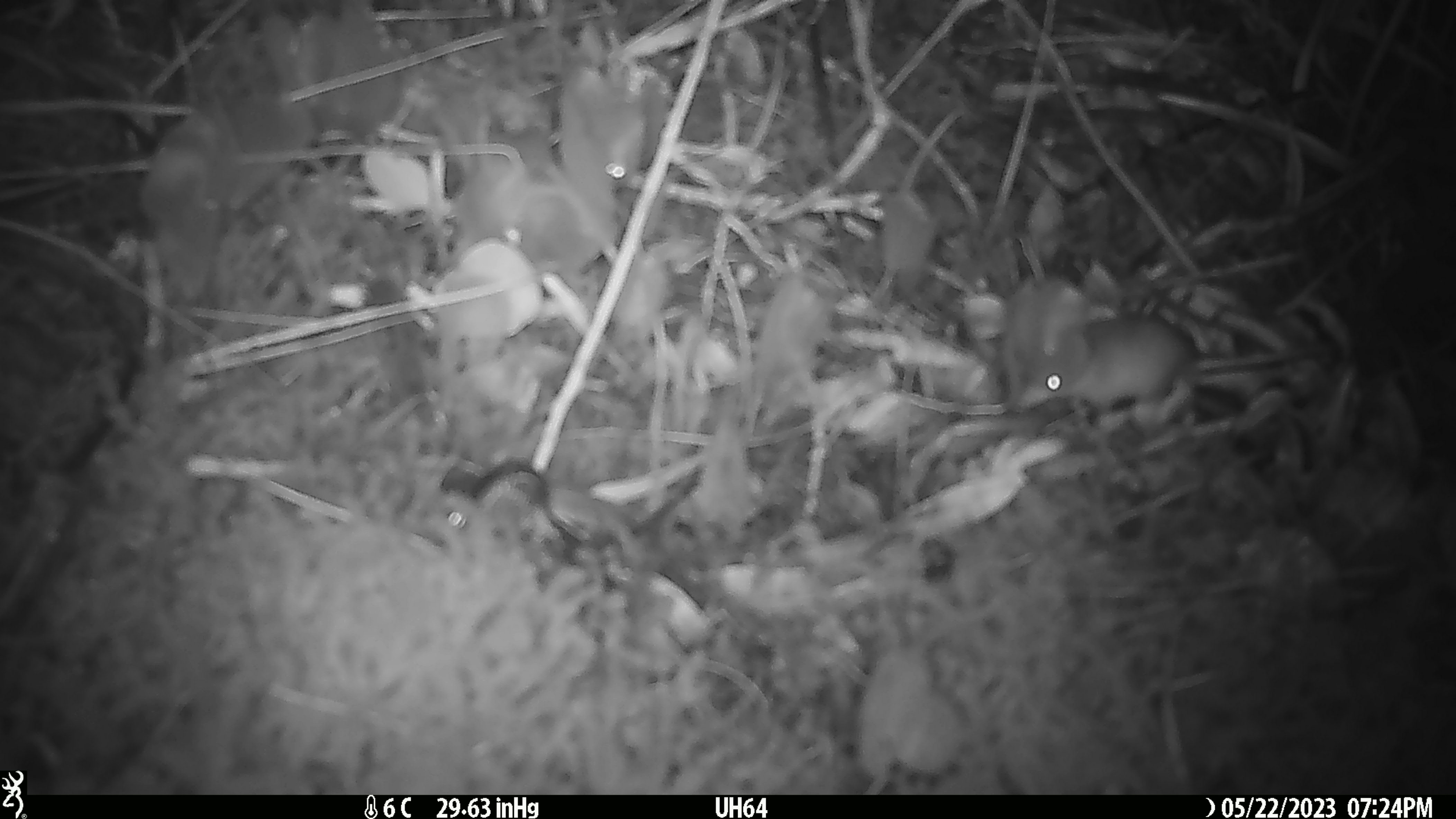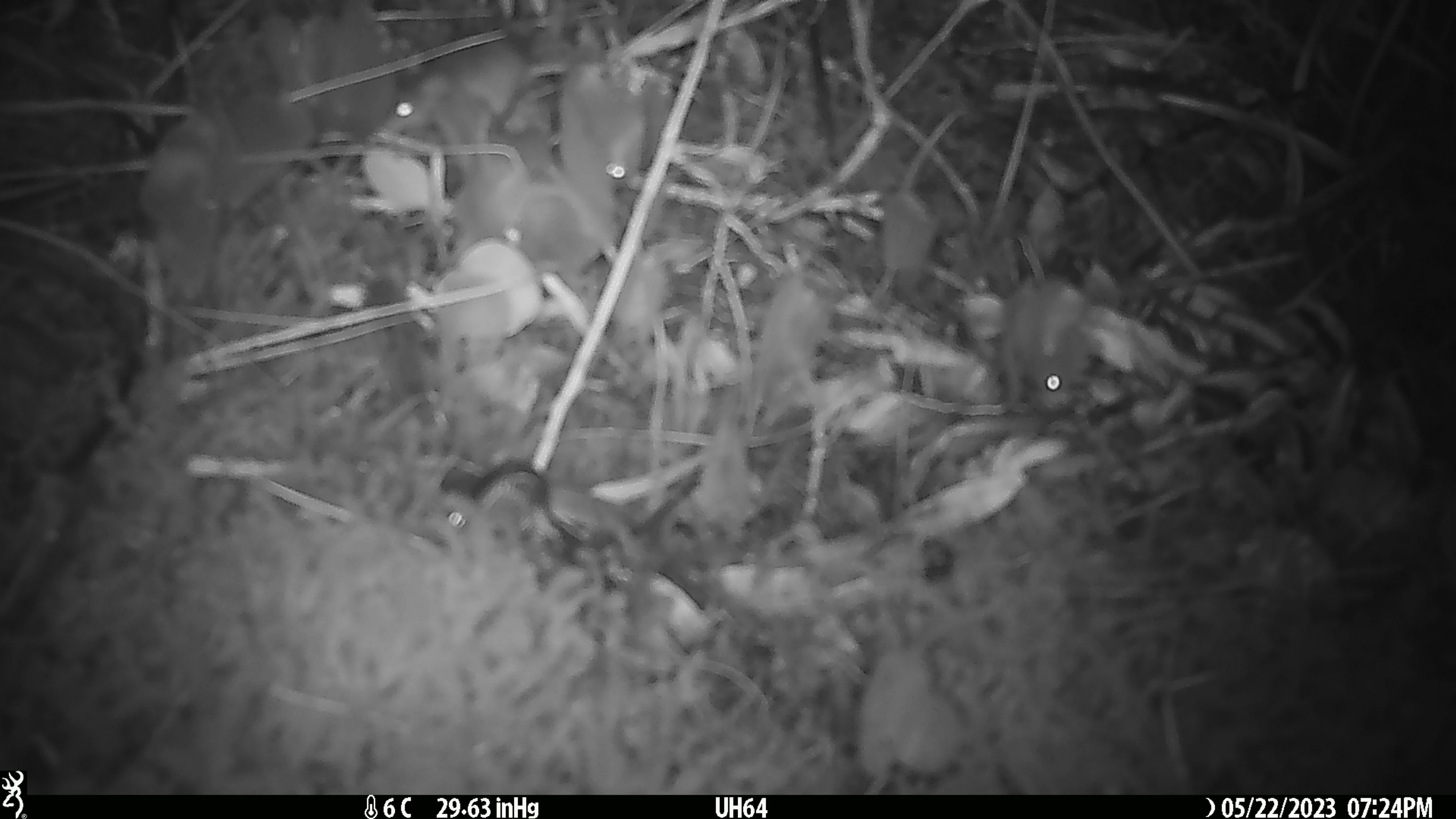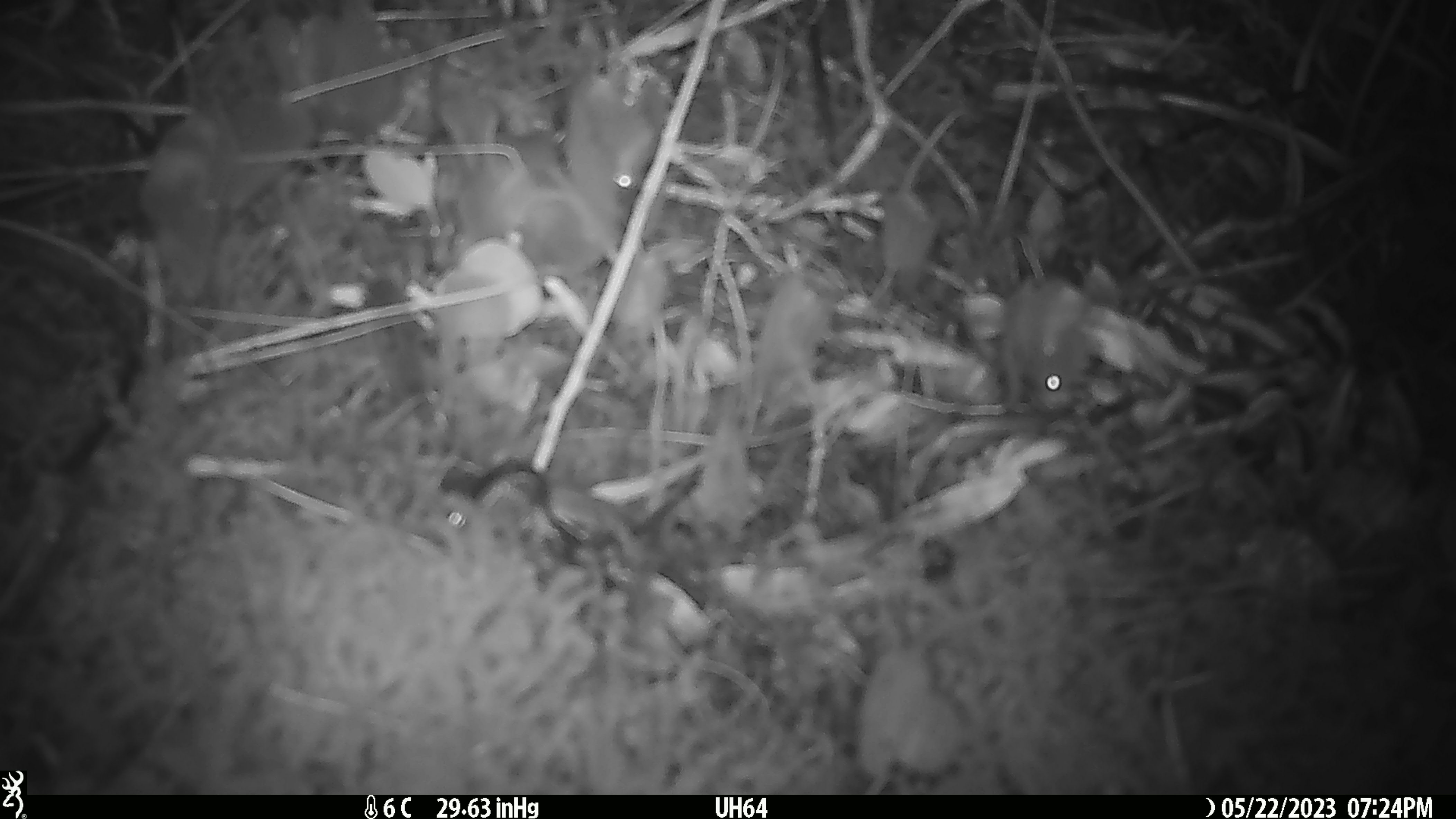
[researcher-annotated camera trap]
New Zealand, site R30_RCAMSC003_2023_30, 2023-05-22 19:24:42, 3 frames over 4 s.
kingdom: Animalia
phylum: Chordata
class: Mammalia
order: Rodentia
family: Muridae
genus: Mus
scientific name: Mus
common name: mouse